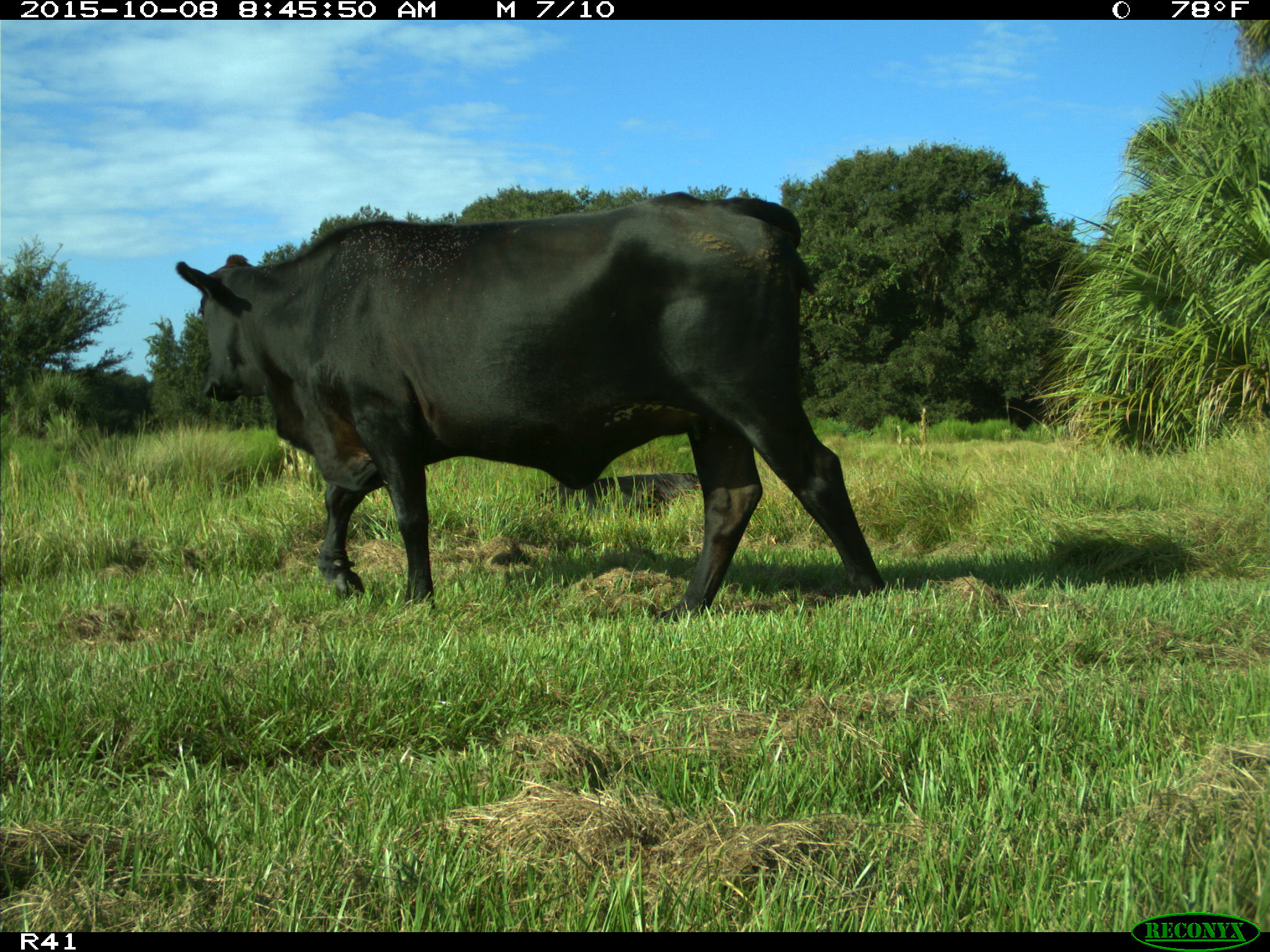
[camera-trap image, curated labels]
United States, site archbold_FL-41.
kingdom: Animalia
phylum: Chordata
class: Mammalia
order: Artiodactyla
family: Bovidae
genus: Bos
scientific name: Bos taurus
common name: domestic cow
Bos taurus (domestic cow).